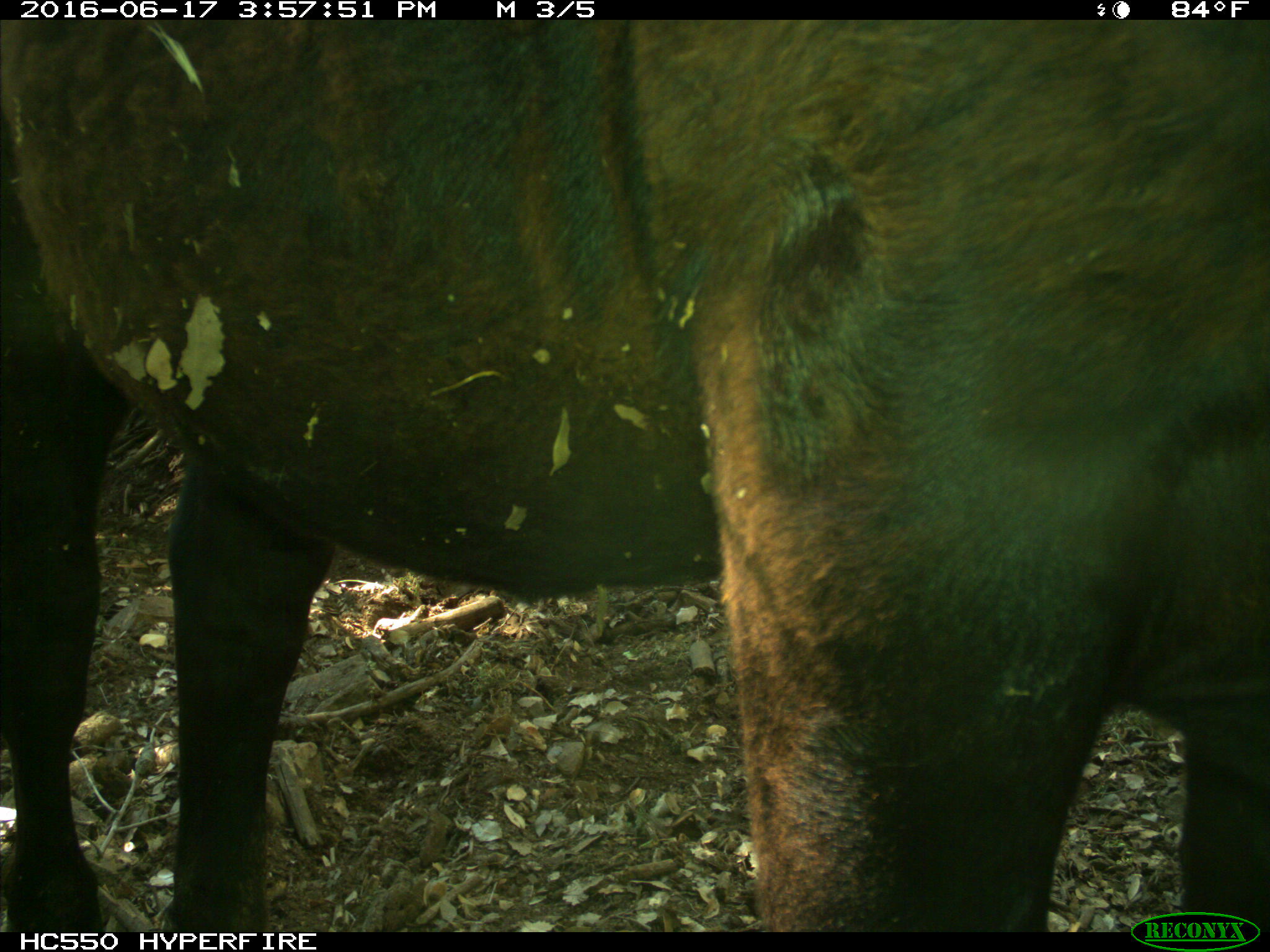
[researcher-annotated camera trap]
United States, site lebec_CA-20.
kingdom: Animalia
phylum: Chordata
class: Mammalia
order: Artiodactyla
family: Bovidae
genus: Bos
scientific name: Bos taurus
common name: domestic cow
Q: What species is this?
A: Bos taurus (domestic cow).